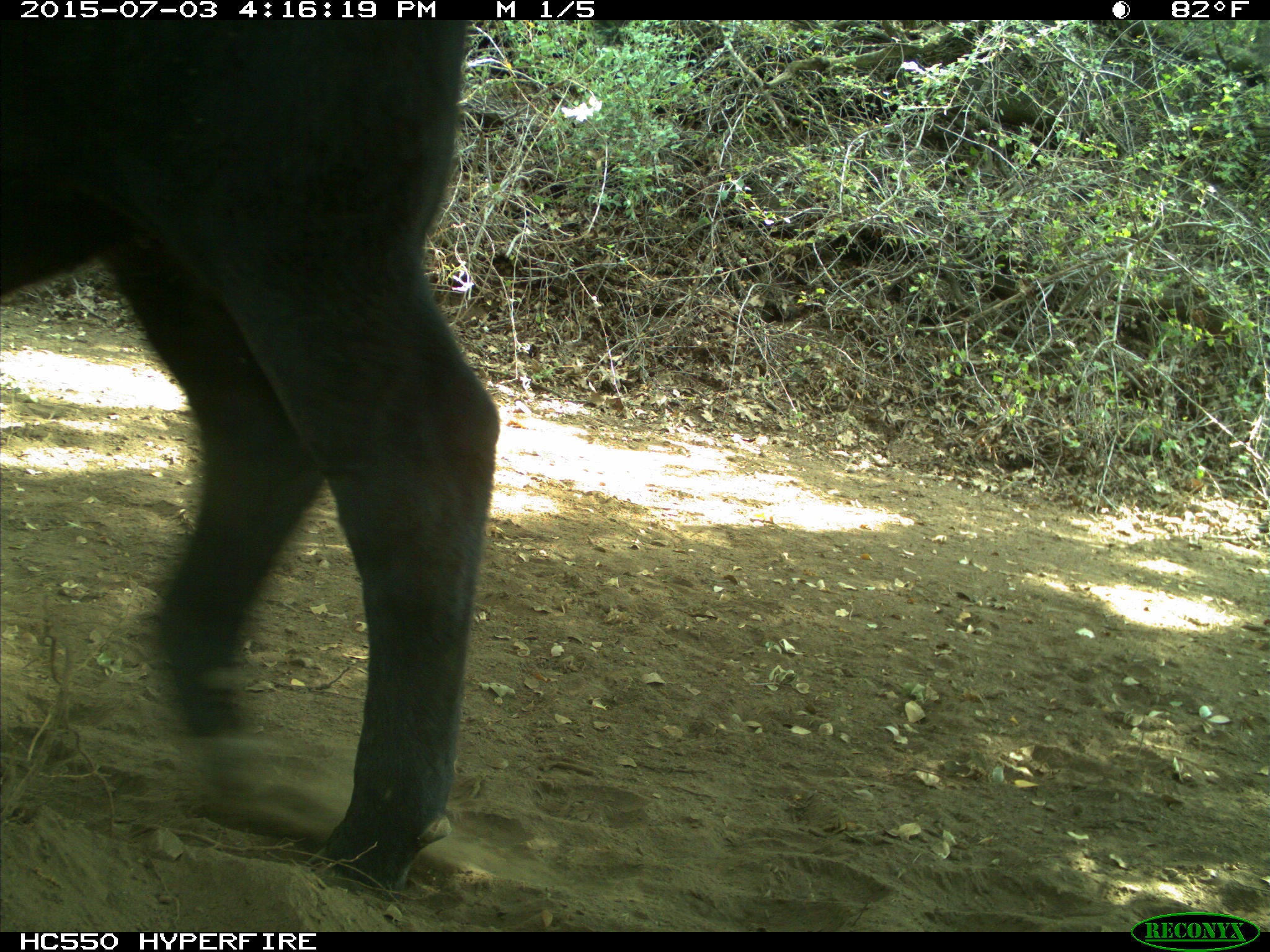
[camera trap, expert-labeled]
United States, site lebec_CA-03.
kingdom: Animalia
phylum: Chordata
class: Mammalia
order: Artiodactyla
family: Bovidae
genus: Bos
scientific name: Bos taurus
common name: domestic cow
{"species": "Bos taurus (domestic cow)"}